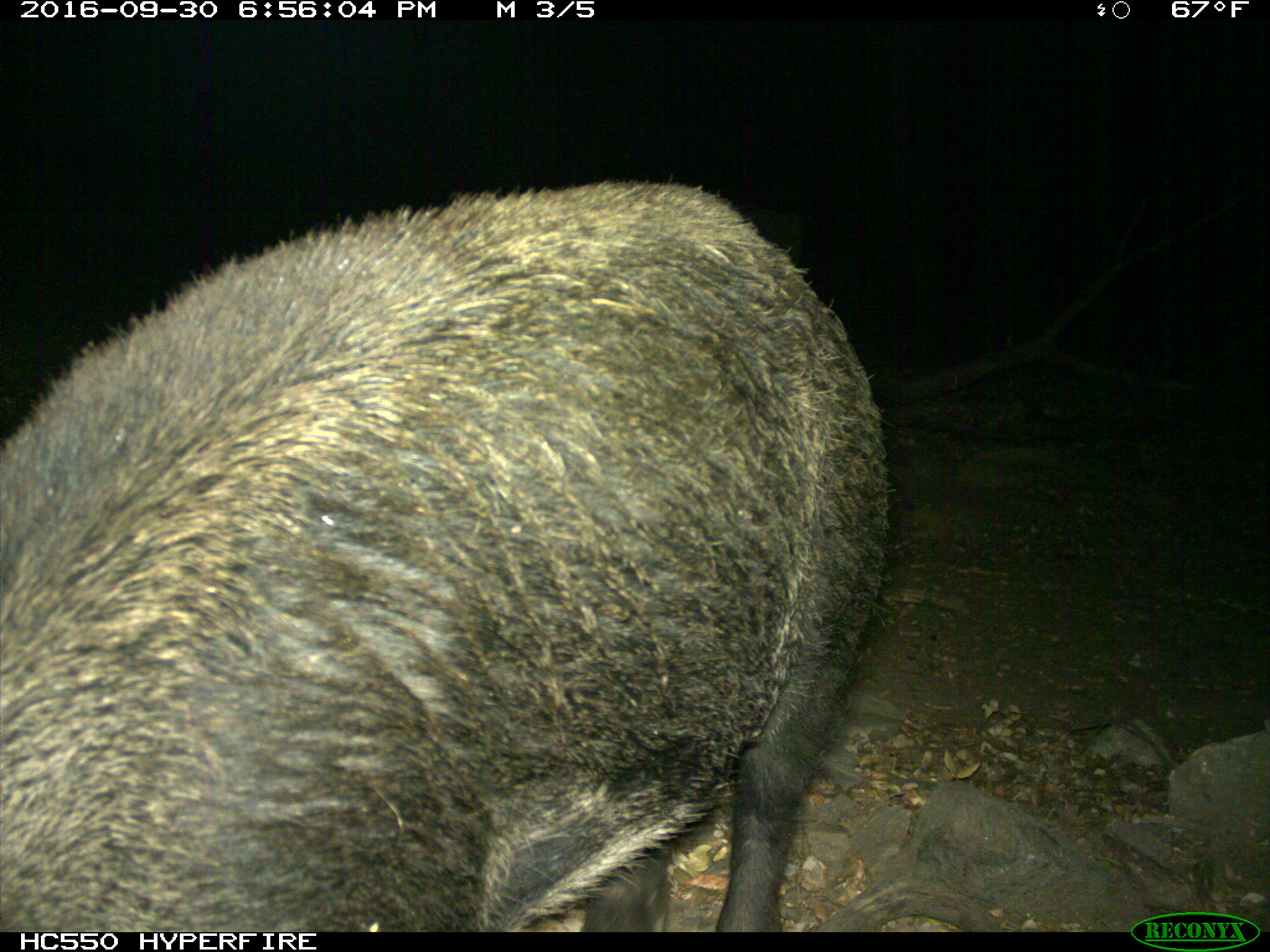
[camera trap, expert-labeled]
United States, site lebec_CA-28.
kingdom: Animalia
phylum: Chordata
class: Mammalia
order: Artiodactyla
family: Suidae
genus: Sus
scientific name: Sus scrofa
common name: wild boar